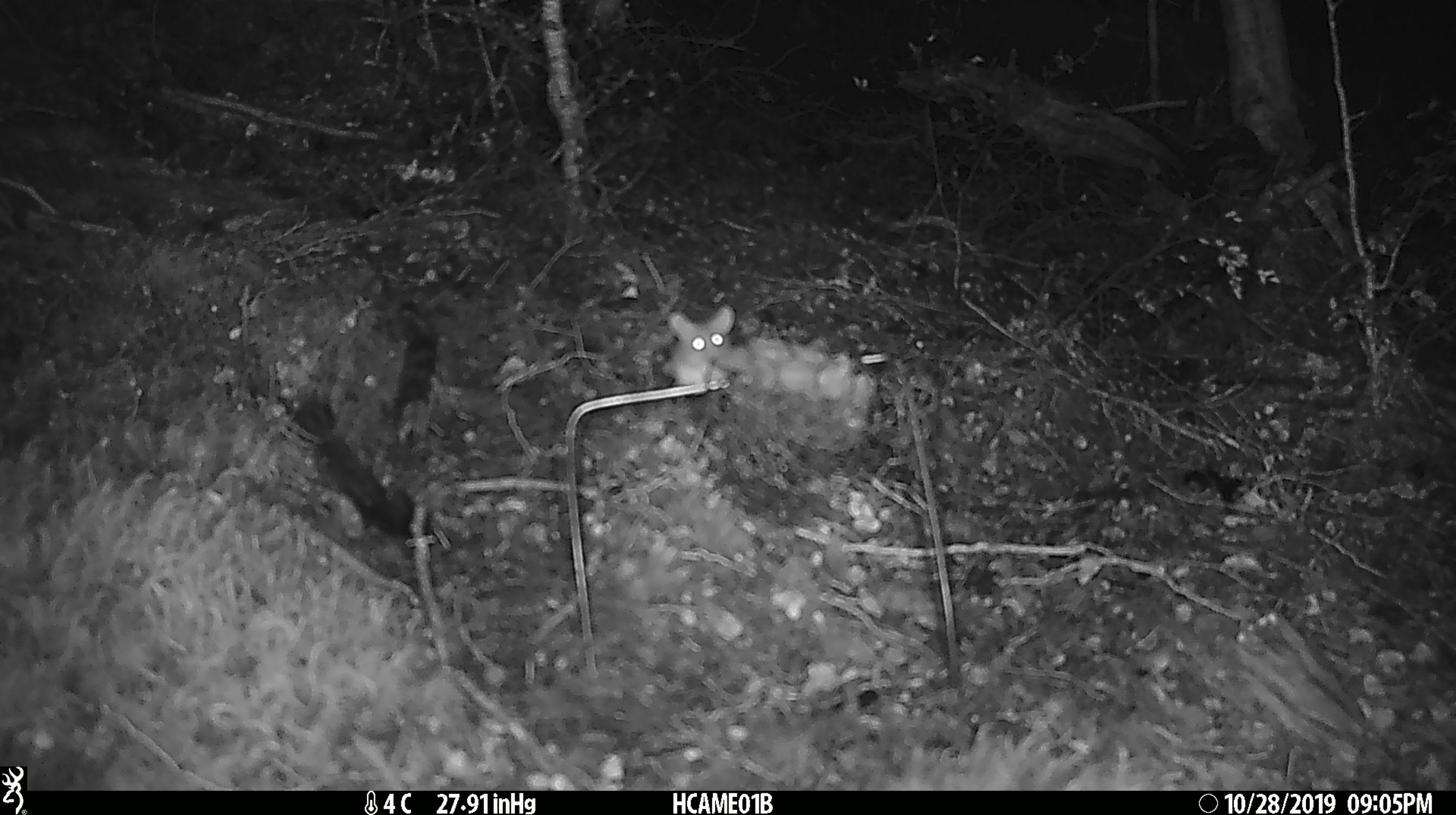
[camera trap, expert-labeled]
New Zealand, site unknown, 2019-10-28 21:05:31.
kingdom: Animalia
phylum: Chordata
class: Mammalia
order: Rodentia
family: Muridae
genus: Mus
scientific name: Mus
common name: mouse